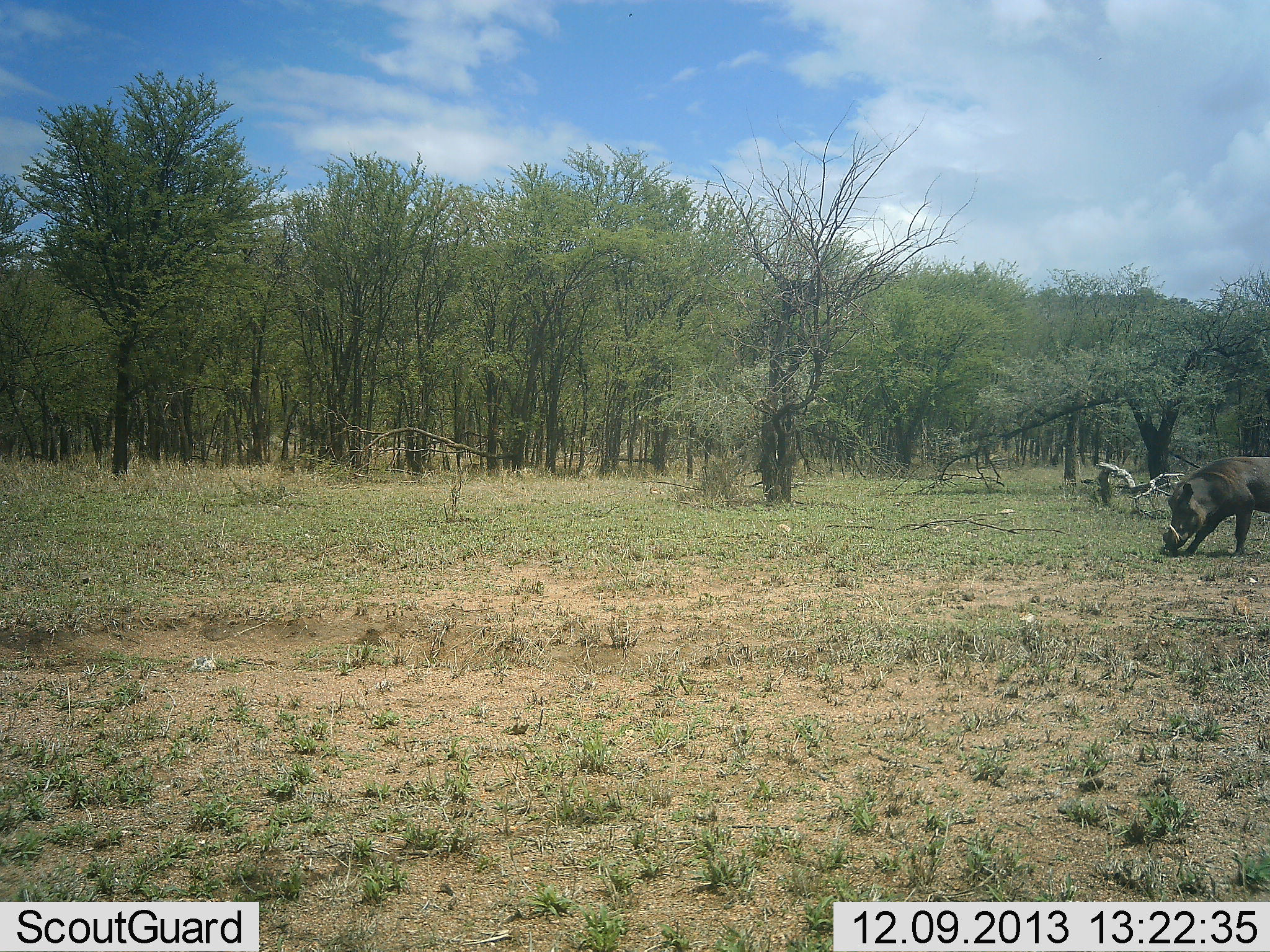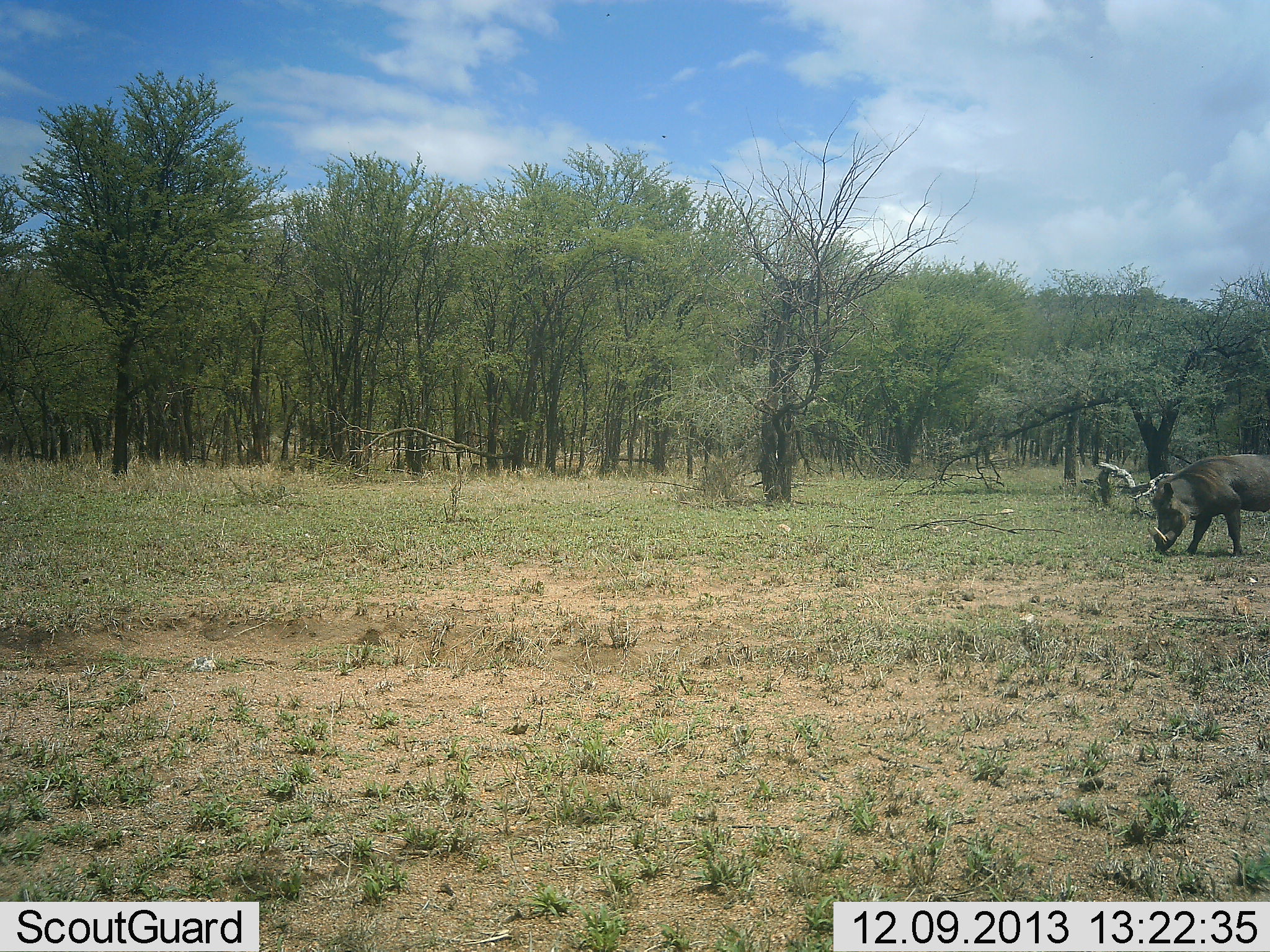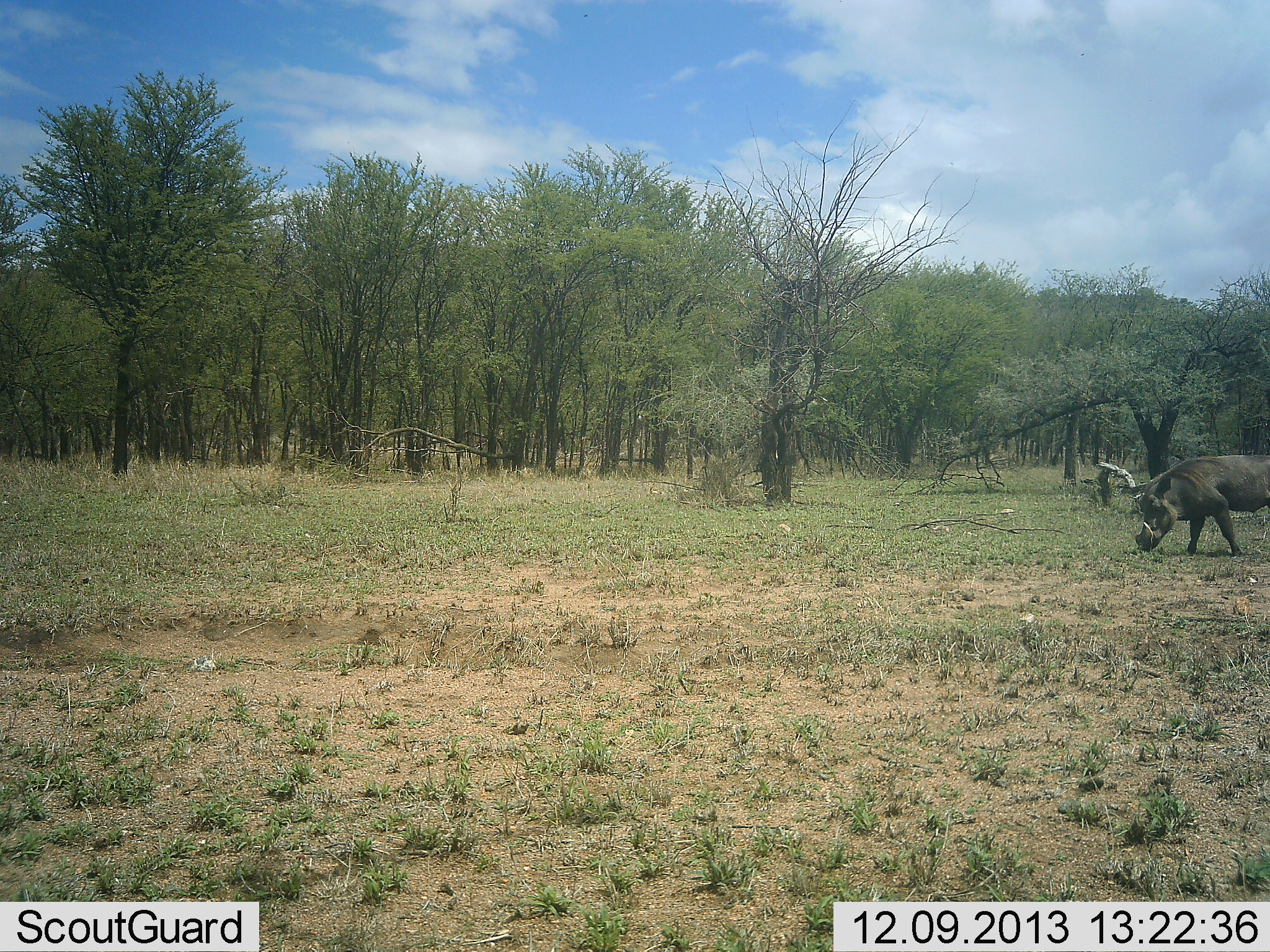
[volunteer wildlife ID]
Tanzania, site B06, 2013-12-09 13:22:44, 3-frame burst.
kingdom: Animalia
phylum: Chordata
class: Mammalia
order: Artiodactyla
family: Suidae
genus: Phacochoerus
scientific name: Phacochoerus africanus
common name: warthog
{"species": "warthog (Phacochoerus africanus)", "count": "1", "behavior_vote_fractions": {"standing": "20%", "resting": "0%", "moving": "20%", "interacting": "0%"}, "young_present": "0%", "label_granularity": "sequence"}